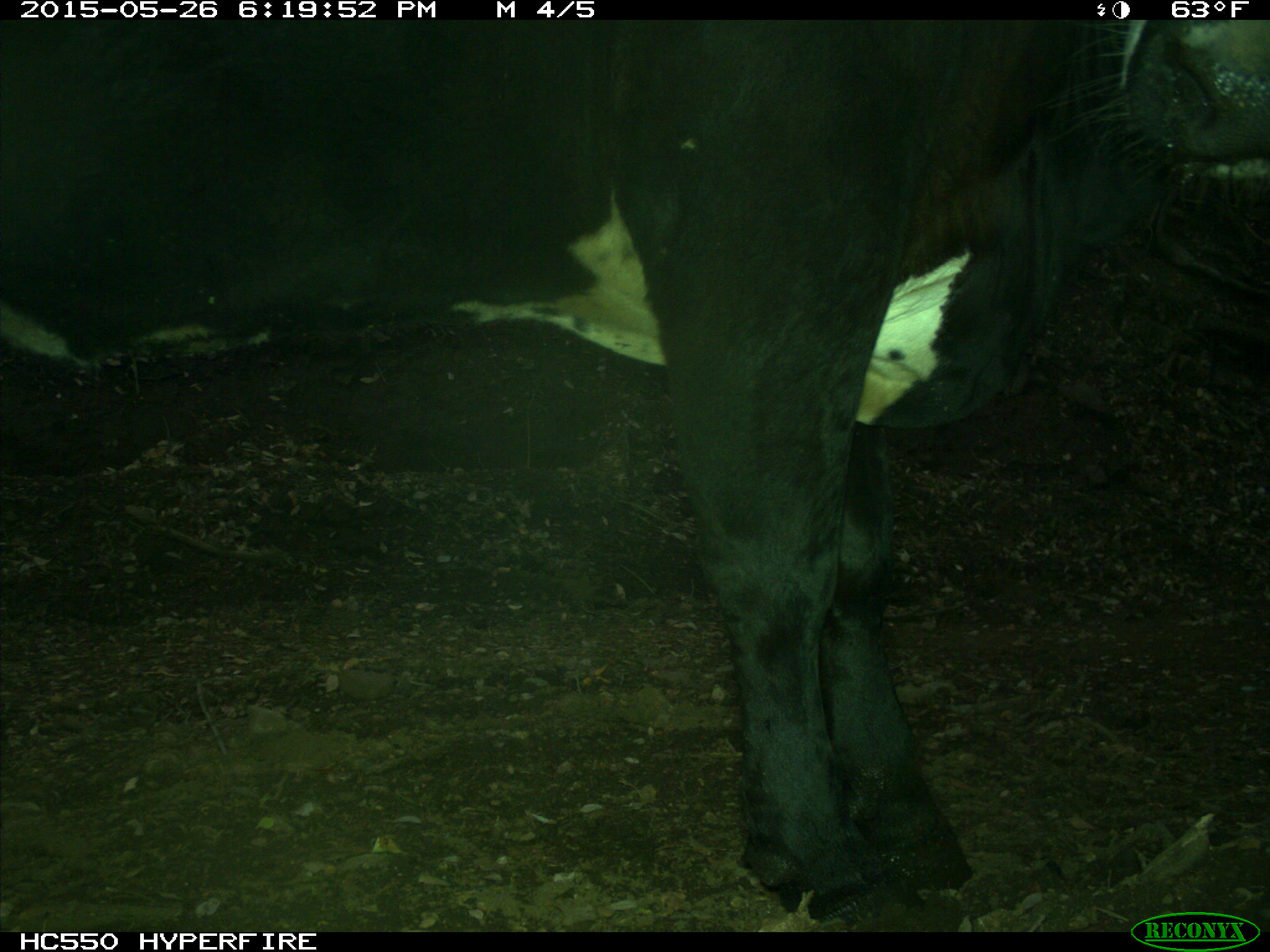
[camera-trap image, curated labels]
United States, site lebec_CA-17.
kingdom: Animalia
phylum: Chordata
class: Mammalia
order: Artiodactyla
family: Bovidae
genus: Bos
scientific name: Bos taurus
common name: domestic cow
Bos taurus (domestic cow).